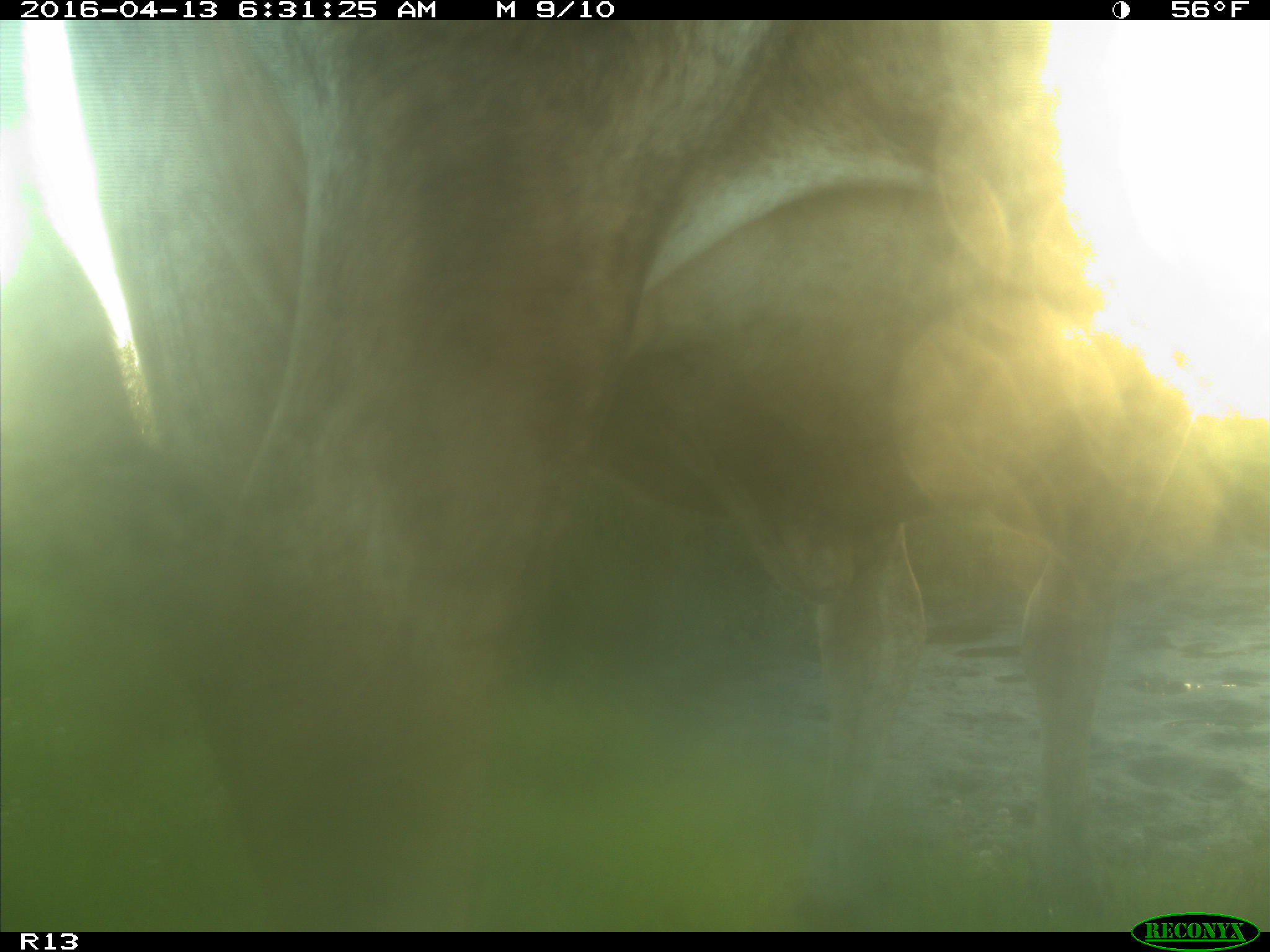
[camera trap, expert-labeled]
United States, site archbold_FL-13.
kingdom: Animalia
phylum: Chordata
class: Mammalia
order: Artiodactyla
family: Bovidae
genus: Bos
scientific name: Bos taurus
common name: domestic cow